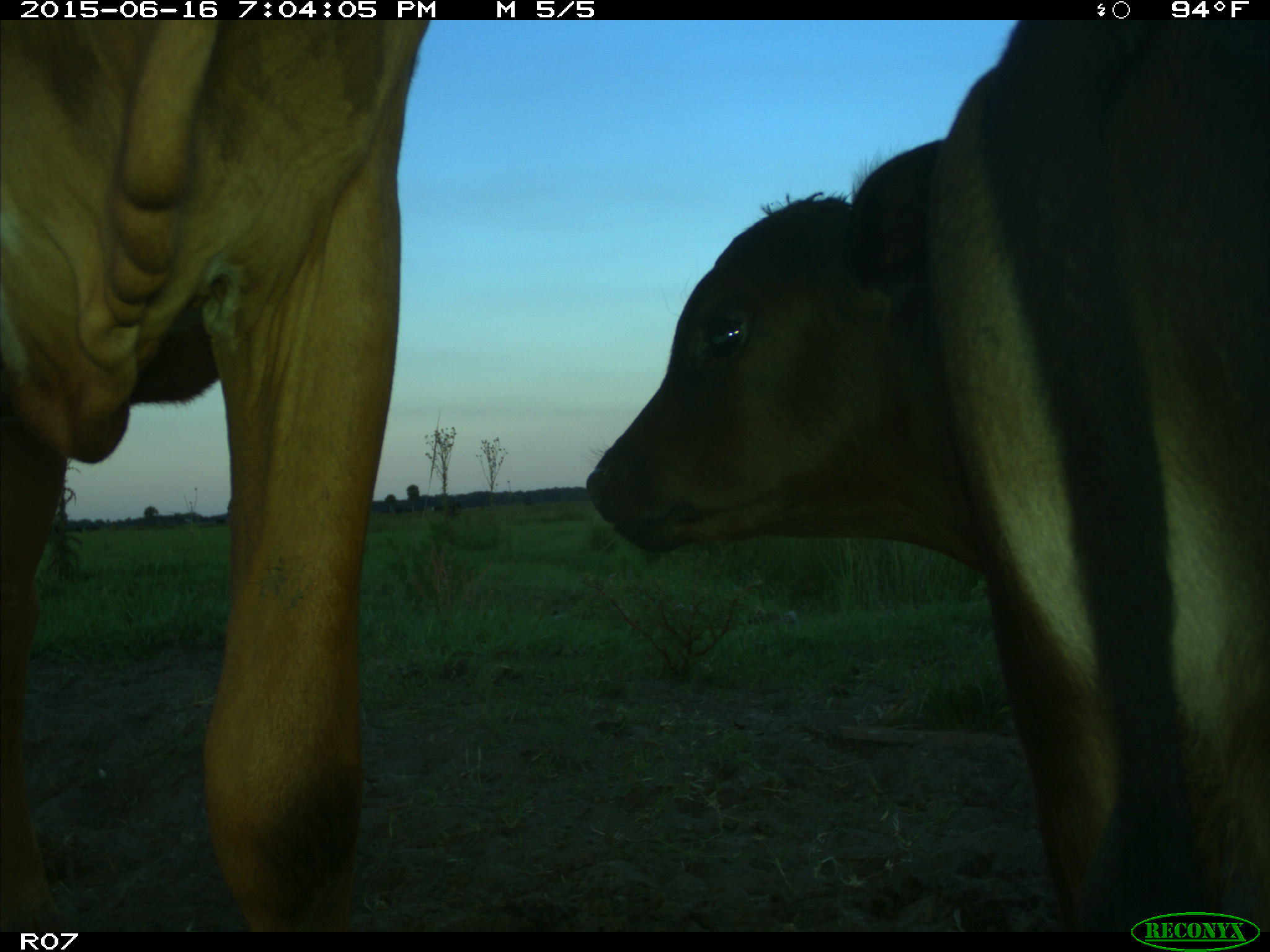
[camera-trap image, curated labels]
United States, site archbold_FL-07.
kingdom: Animalia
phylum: Chordata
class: Mammalia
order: Artiodactyla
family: Bovidae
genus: Bos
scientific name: Bos taurus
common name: domestic cow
Bos taurus (domestic cow).